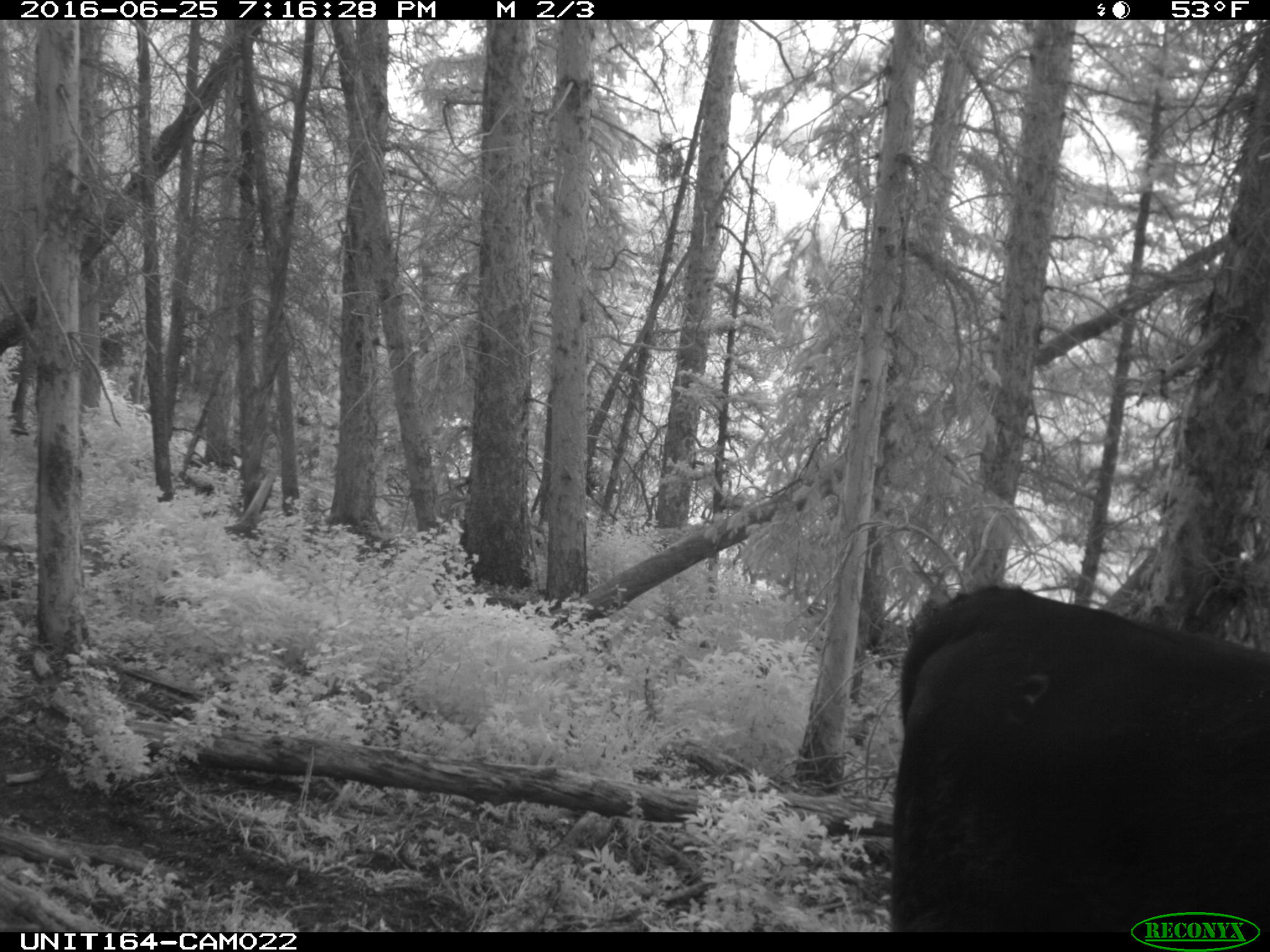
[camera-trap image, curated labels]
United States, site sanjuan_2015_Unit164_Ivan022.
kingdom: Animalia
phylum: Chordata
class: Mammalia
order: Artiodactyla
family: Bovidae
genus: Bos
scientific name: Bos taurus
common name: domestic cow